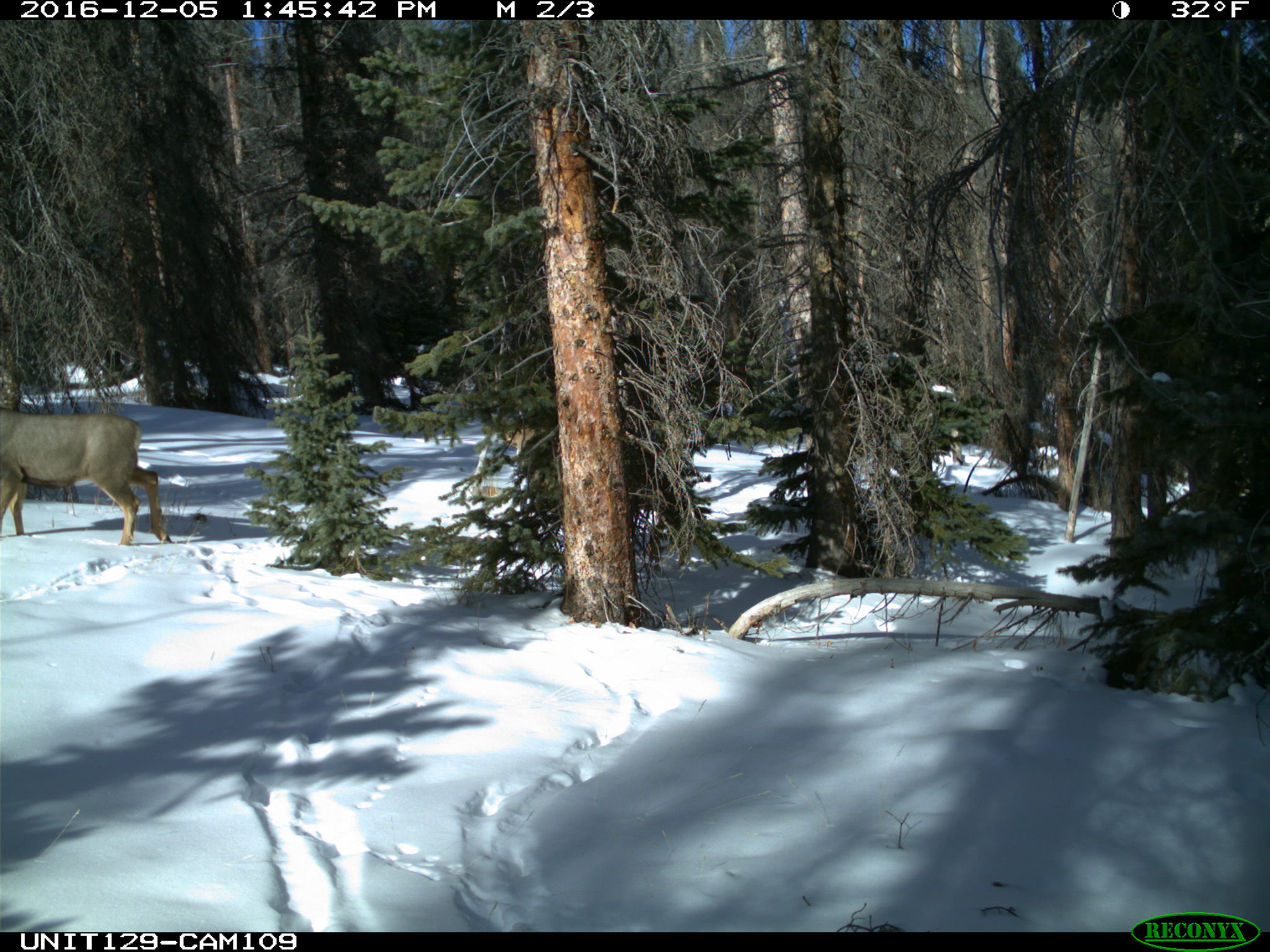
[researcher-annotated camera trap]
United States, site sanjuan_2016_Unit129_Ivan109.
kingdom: Animalia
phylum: Chordata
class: Mammalia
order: Artiodactyla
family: Cervidae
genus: Odocoileus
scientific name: Odocoileus hemionus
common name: mule deer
Odocoileus hemionus (mule deer).